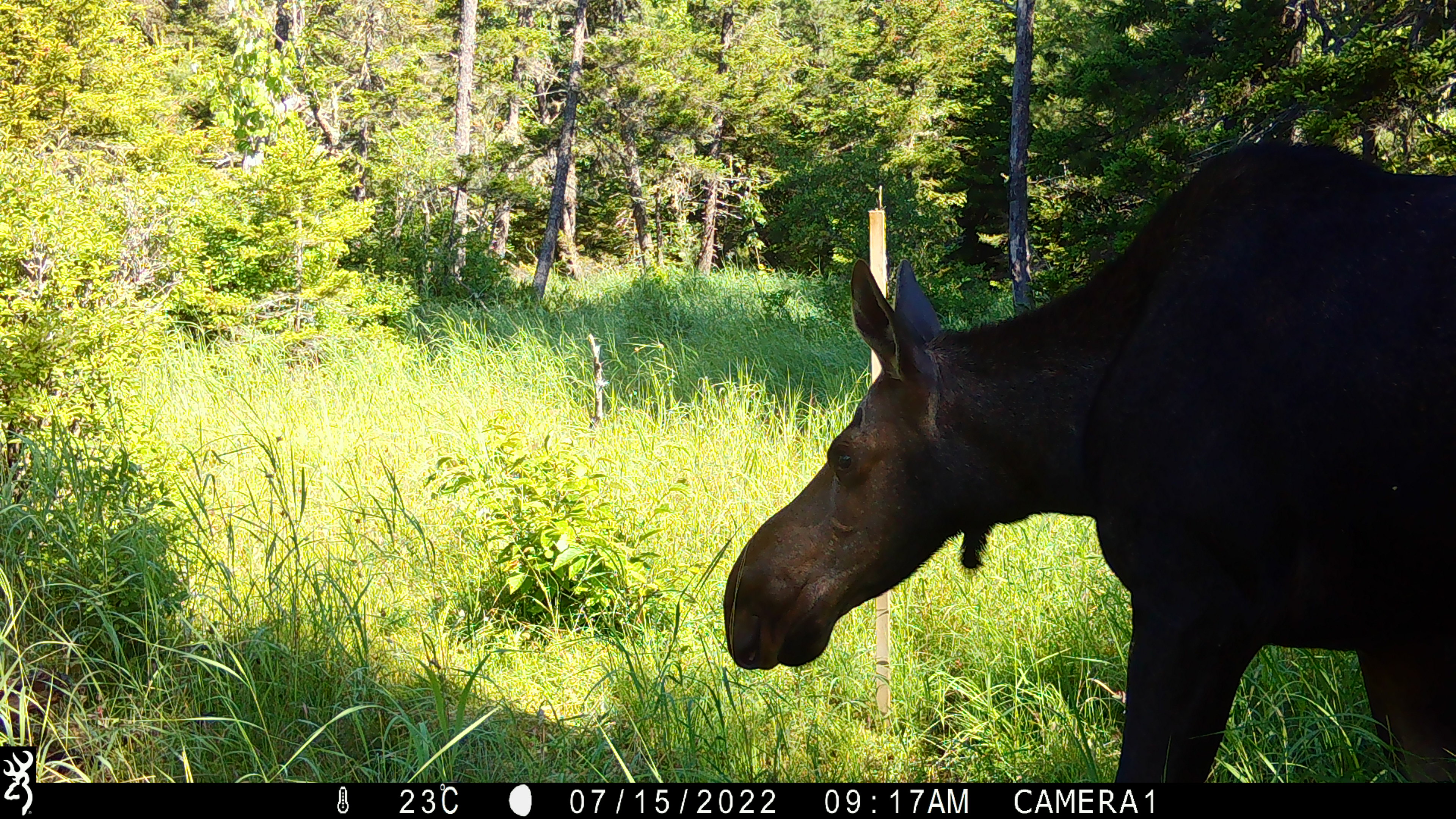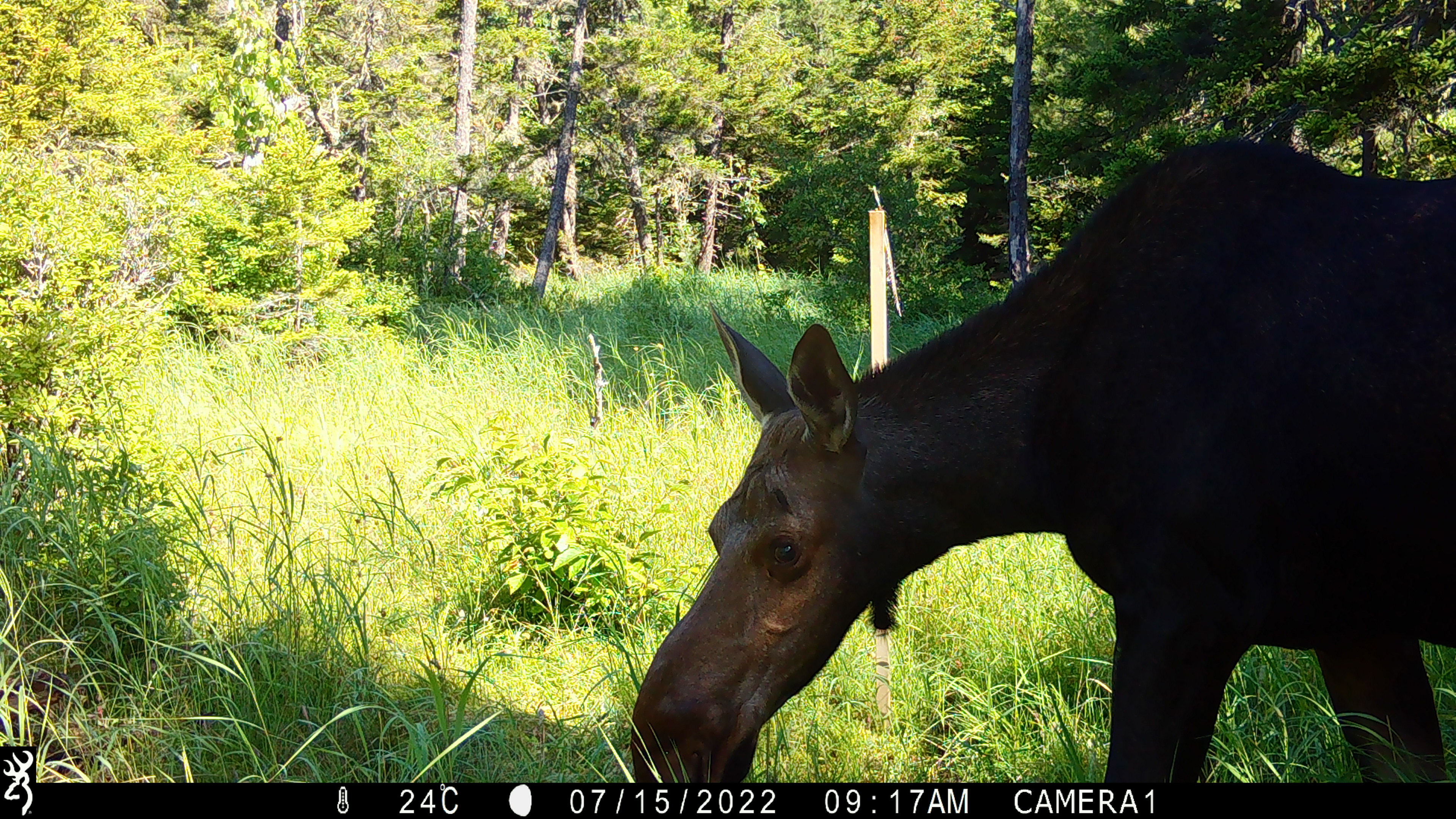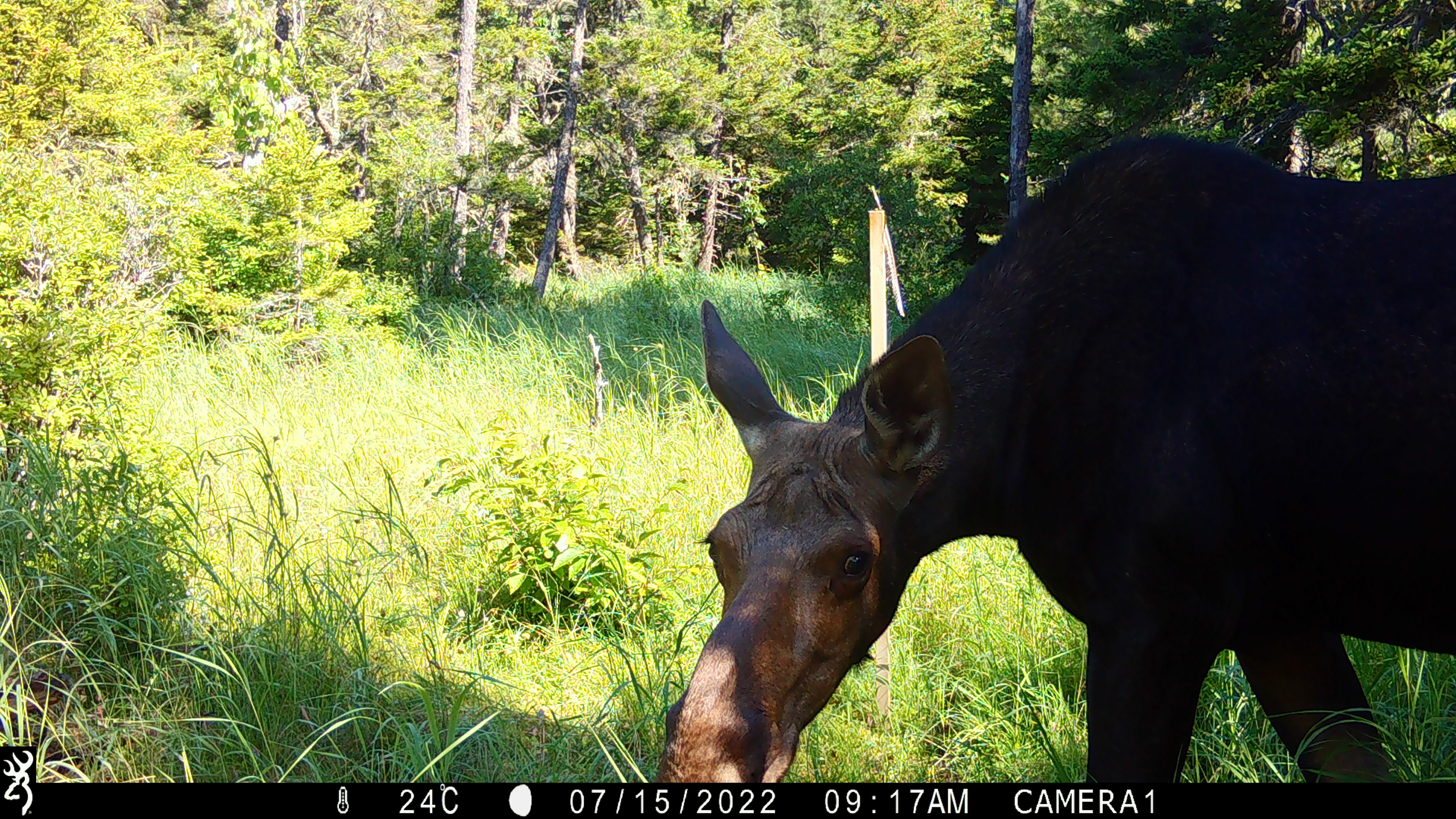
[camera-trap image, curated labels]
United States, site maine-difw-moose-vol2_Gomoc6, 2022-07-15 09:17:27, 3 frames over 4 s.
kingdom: Animalia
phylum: Chordata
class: Mammalia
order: Artiodactyla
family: Cervidae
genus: Alces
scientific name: Alces alces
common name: moose